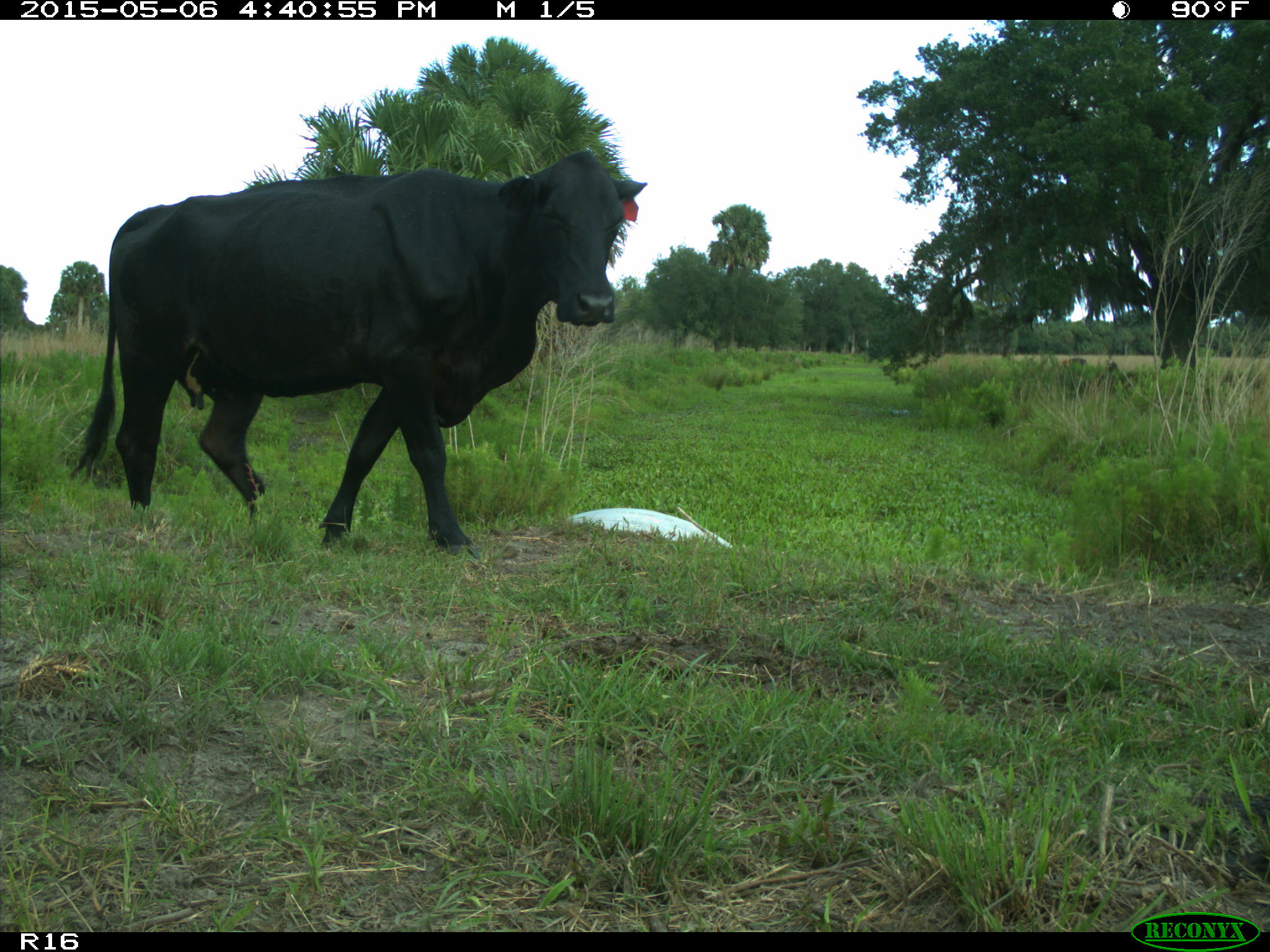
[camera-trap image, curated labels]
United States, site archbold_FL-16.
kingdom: Animalia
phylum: Chordata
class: Mammalia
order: Artiodactyla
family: Bovidae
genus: Bos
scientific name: Bos taurus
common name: domestic cow